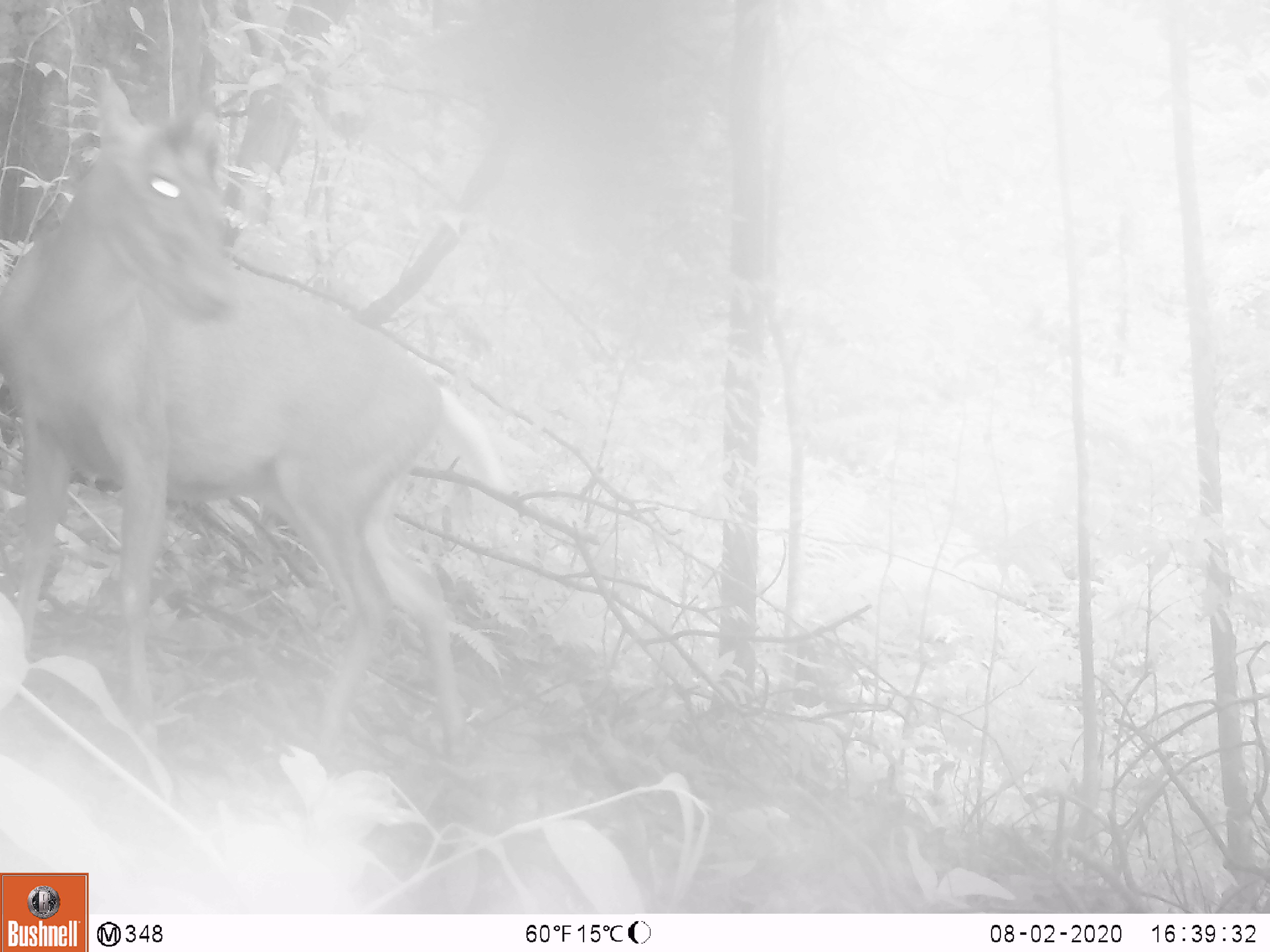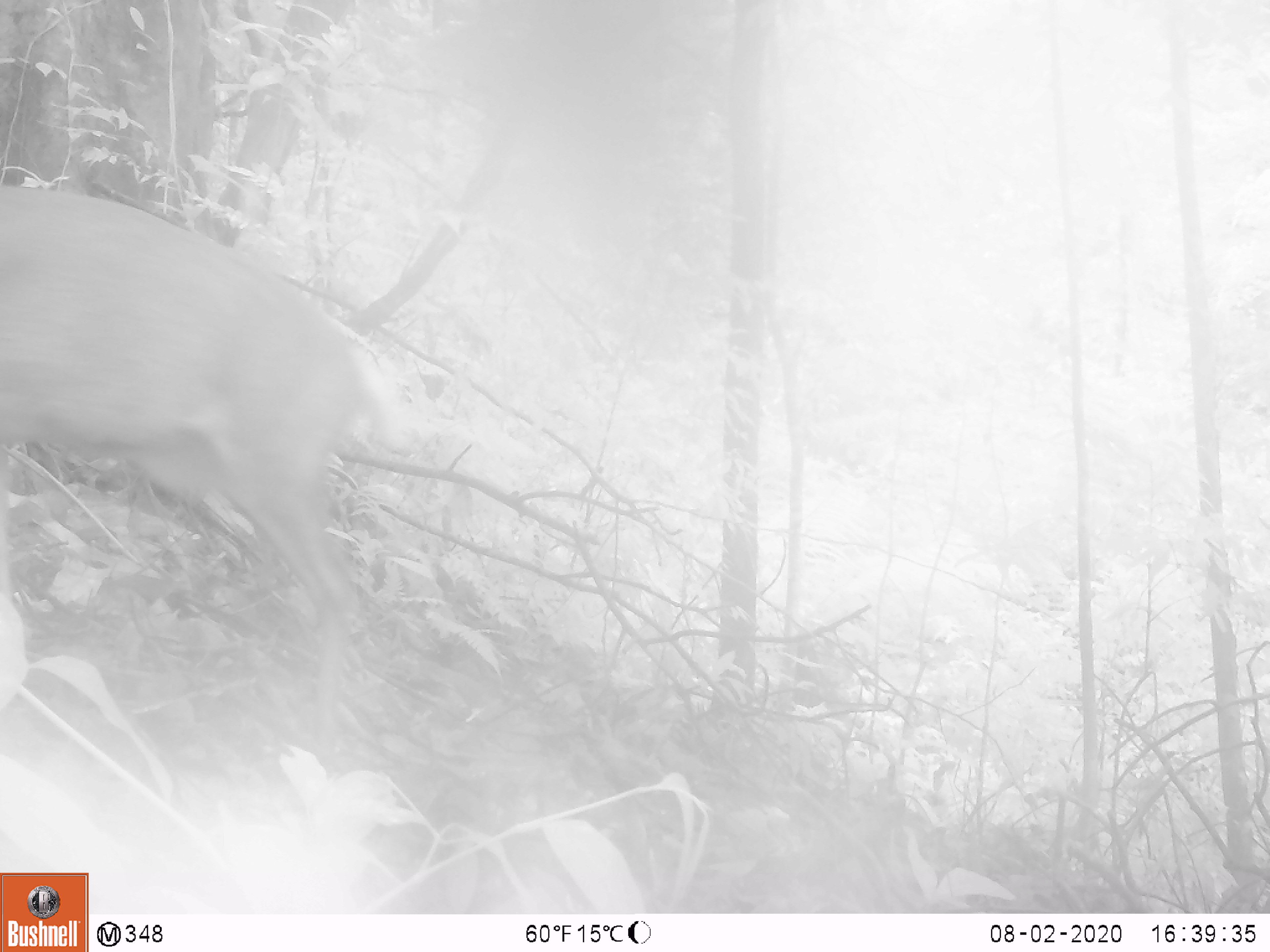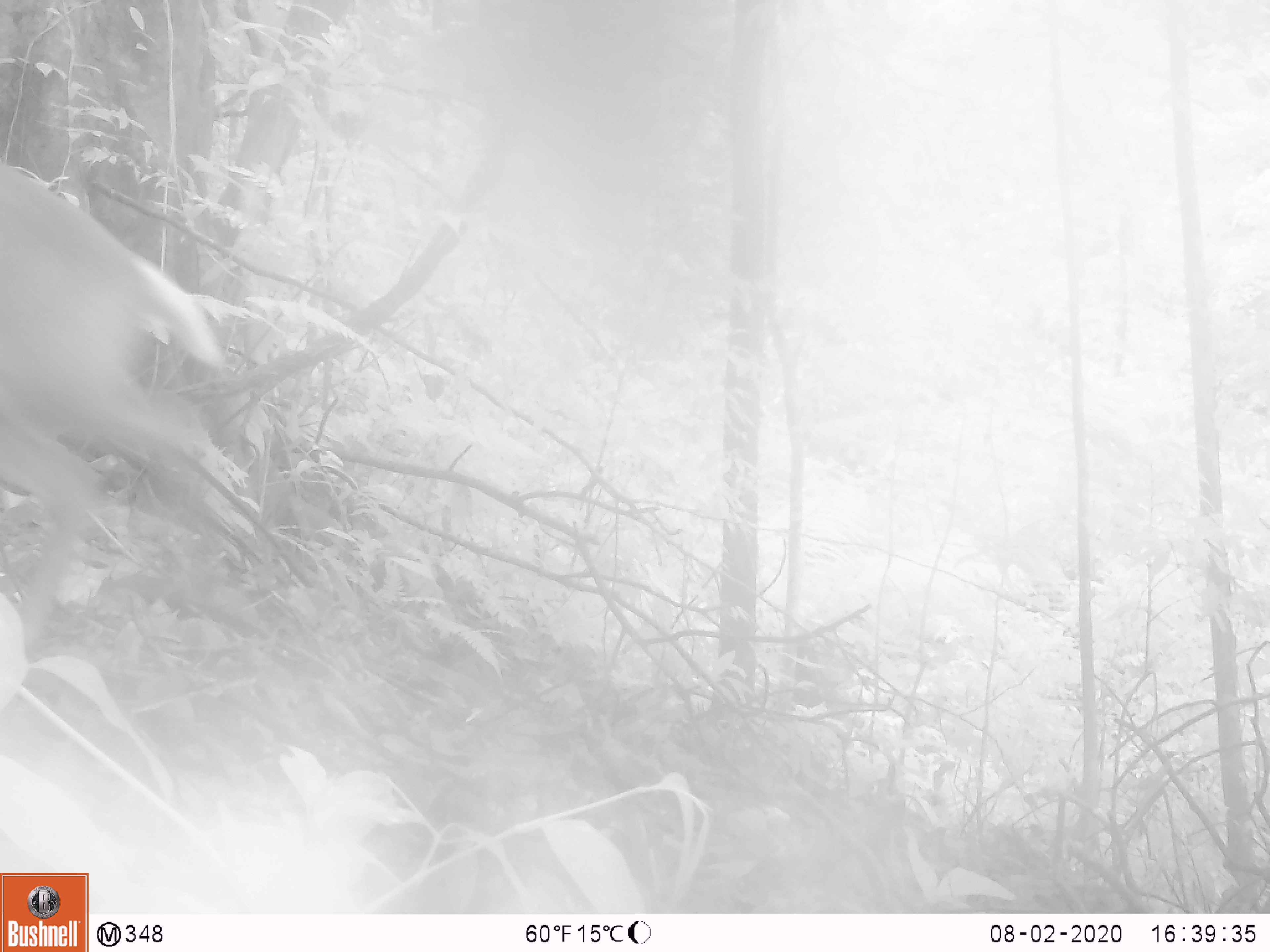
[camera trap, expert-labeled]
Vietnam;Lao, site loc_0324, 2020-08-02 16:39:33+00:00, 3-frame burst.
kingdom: Animalia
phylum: Chordata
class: Mammalia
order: Artiodactyla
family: Cervidae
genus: Muntiacus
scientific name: Muntiacus rooseveltorum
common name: roosevelt's muntjac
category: roosevelts muntjac group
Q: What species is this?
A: Roosevelts muntjac group (roosevelt's muntjac) (Muntiacus rooseveltorum).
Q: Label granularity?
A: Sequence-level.